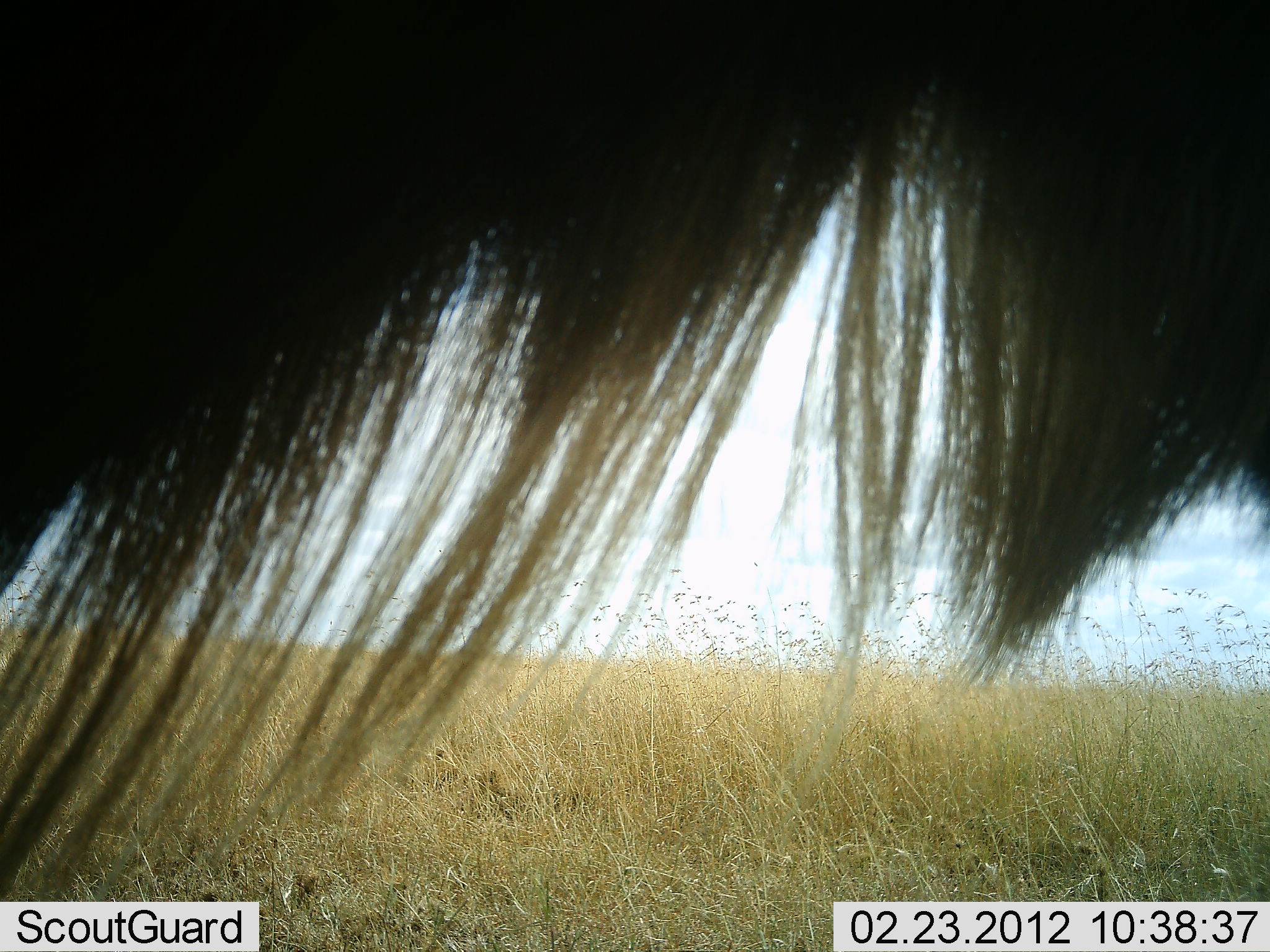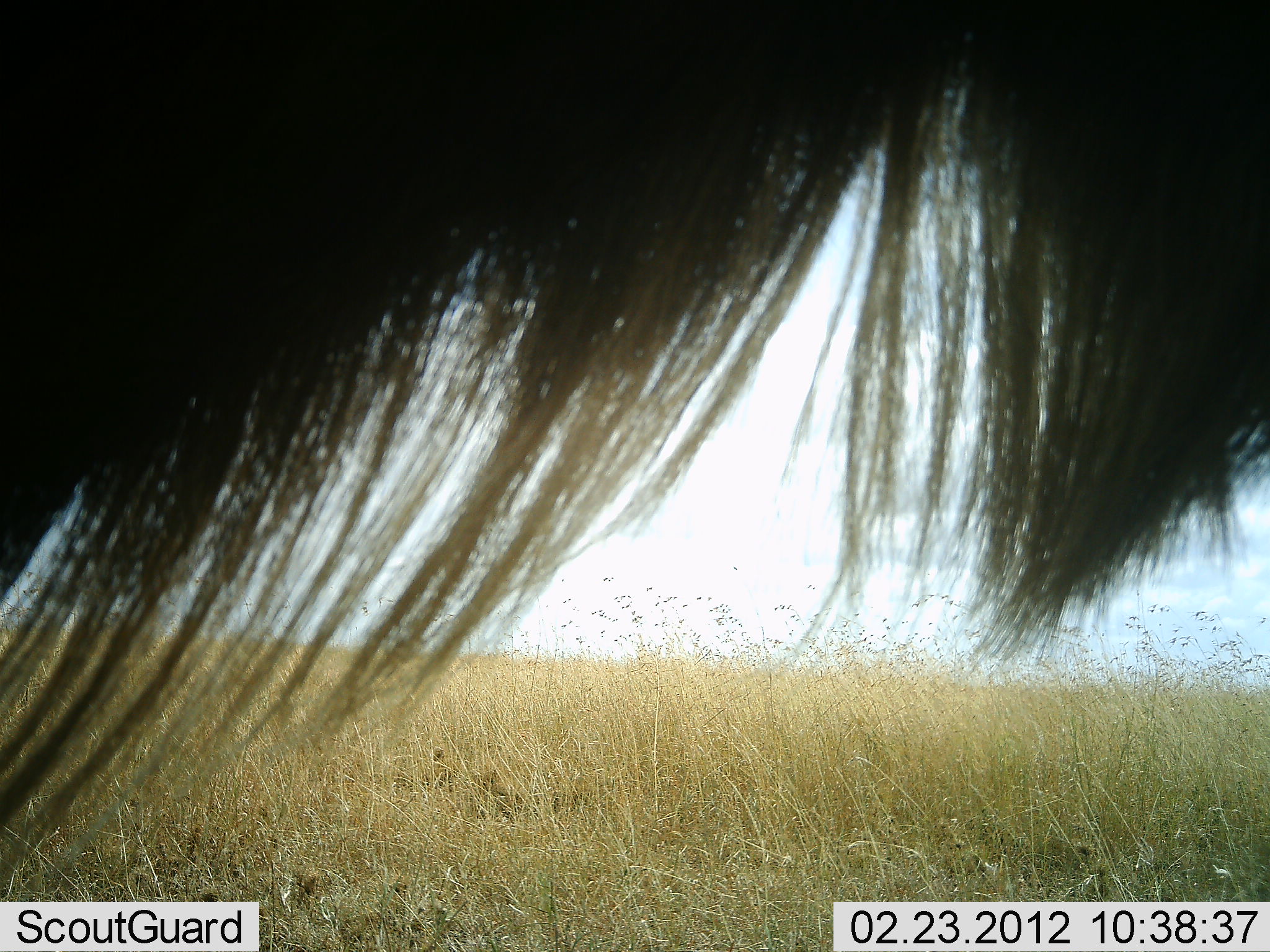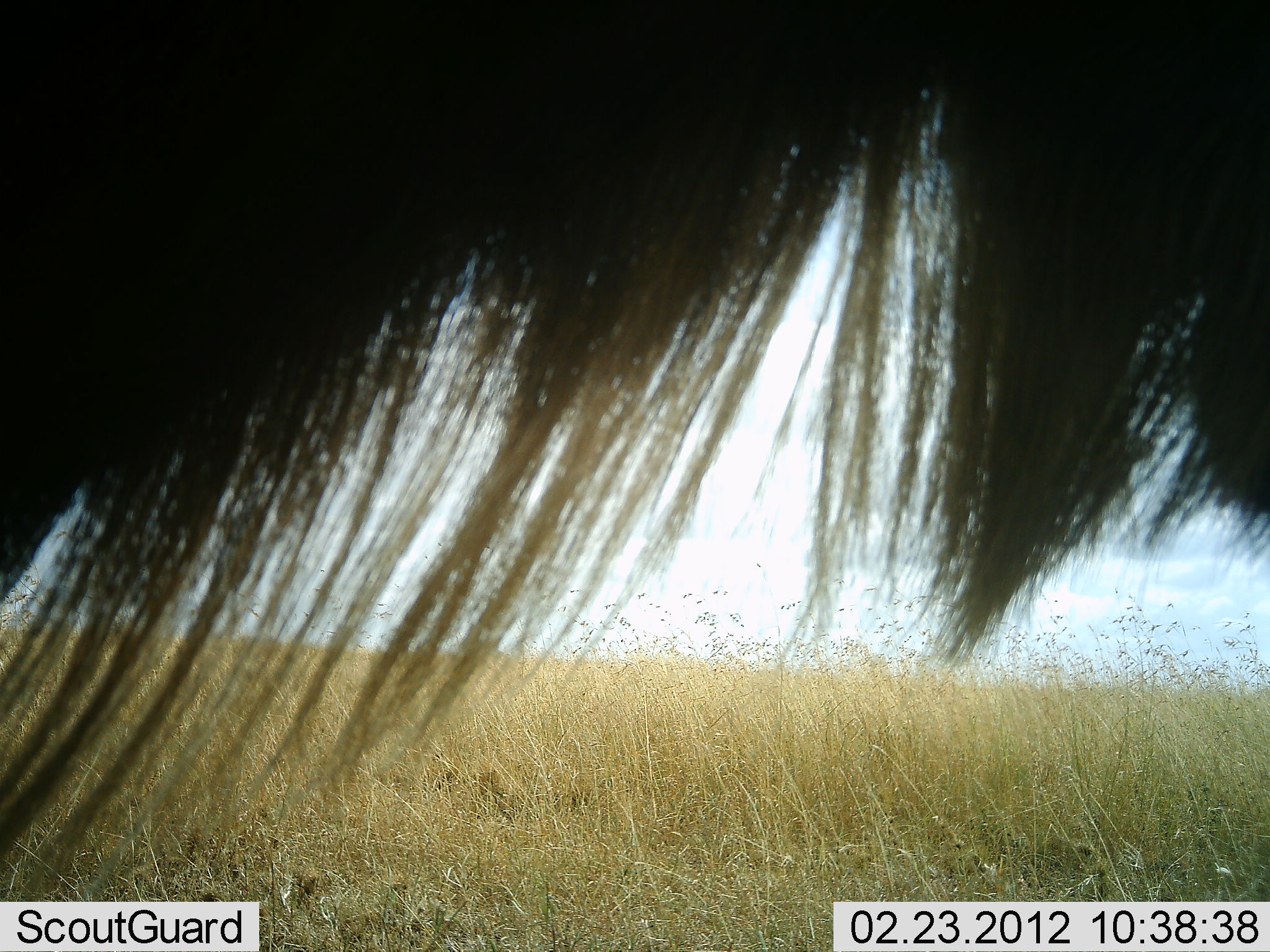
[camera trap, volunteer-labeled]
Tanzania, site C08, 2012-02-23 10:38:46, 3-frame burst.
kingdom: Animalia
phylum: Chordata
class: Mammalia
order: Artiodactyla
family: Bovidae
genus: Connochaetes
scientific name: Connochaetes taurinus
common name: blue wildebeest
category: wildebeest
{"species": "wildebeest (blue wildebeest) (Connochaetes taurinus)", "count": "1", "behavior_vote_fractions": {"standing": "94%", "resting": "0%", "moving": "0%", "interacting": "0%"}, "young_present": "0%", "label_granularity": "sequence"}